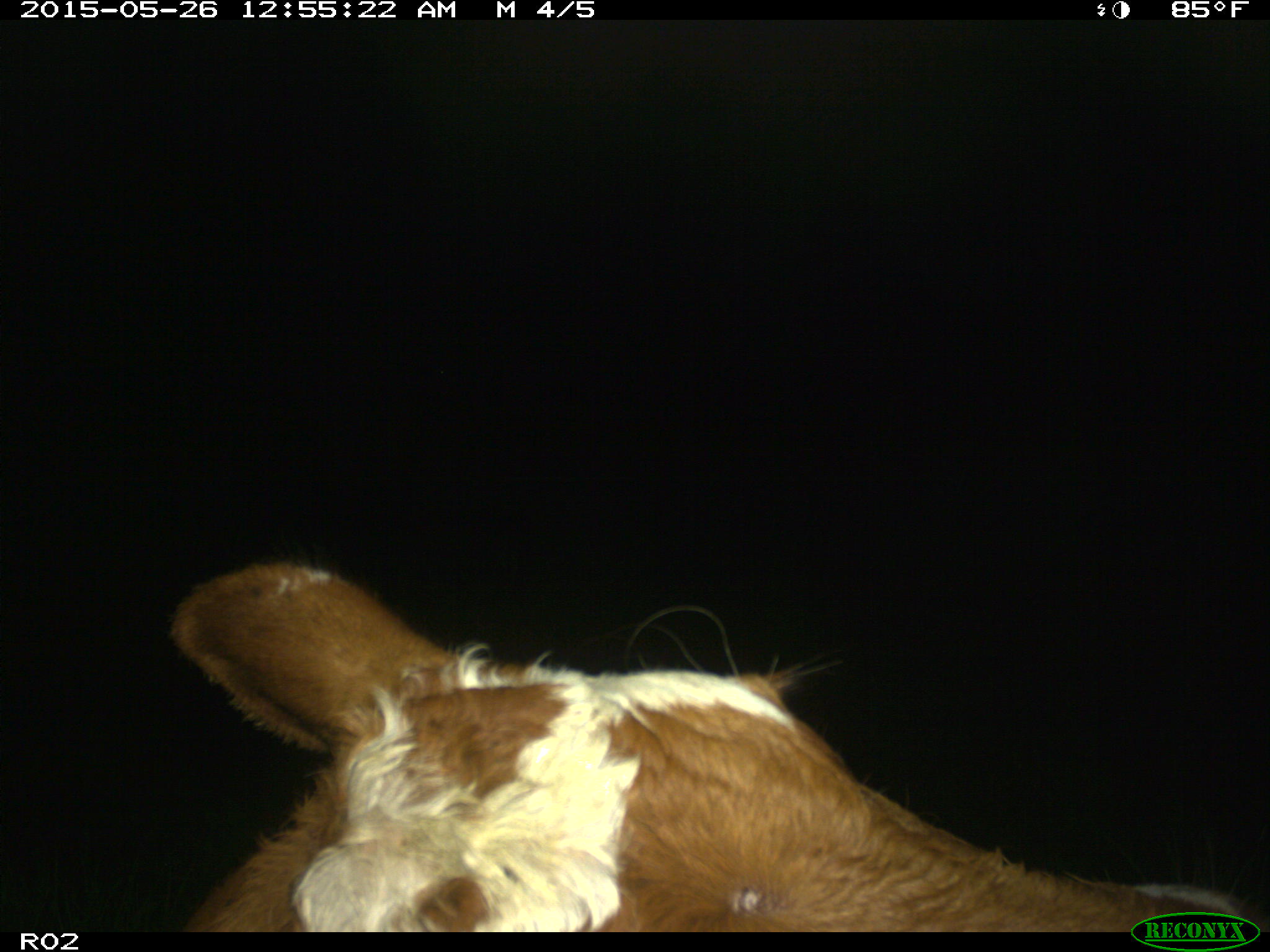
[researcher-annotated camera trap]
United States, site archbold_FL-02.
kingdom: Animalia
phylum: Chordata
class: Mammalia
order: Artiodactyla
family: Bovidae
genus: Bos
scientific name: Bos taurus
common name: domestic cow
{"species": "Bos taurus (domestic cow)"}